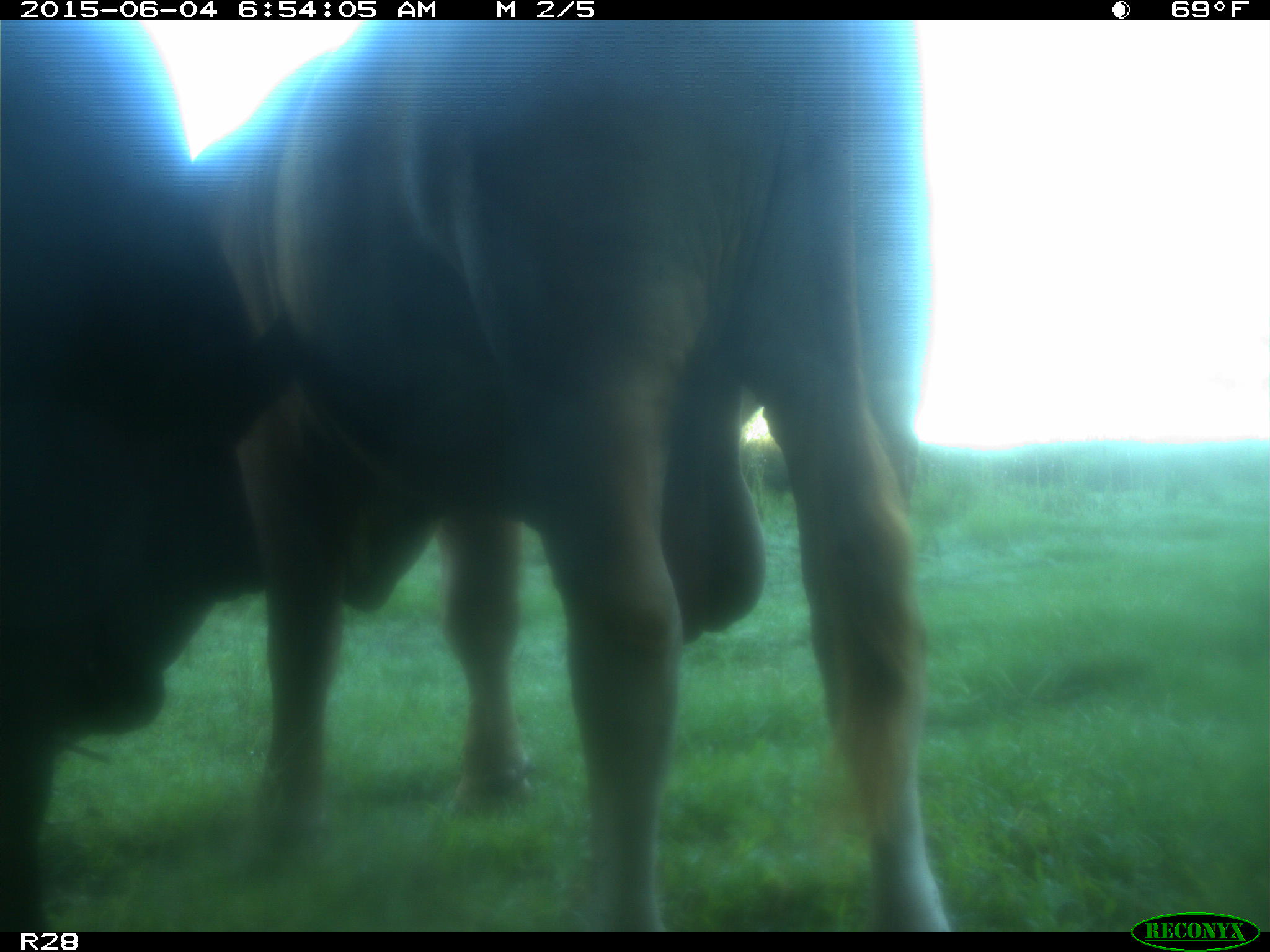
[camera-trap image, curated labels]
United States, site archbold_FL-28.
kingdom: Animalia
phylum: Chordata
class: Mammalia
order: Artiodactyla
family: Bovidae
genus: Bos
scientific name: Bos taurus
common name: domestic cow